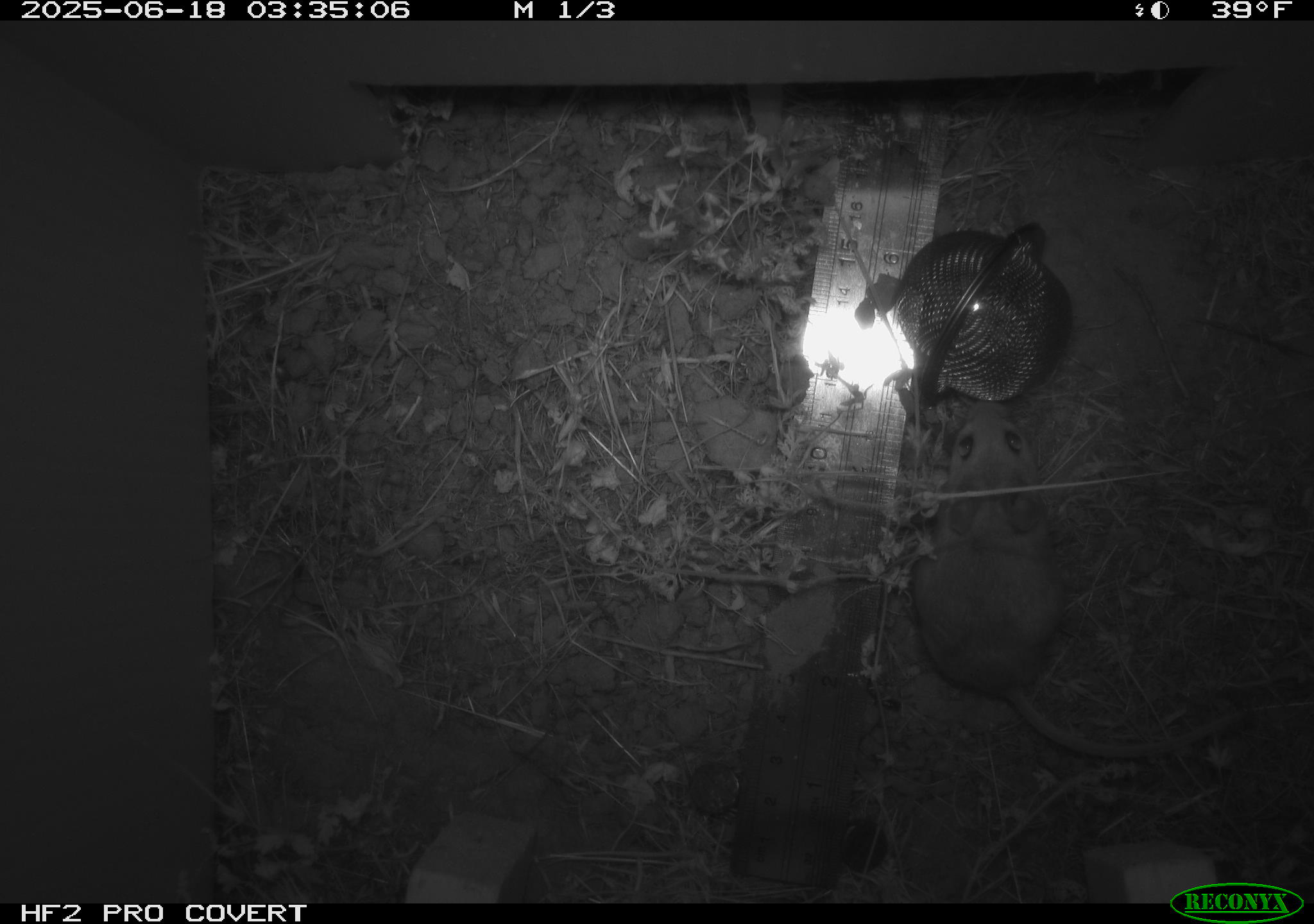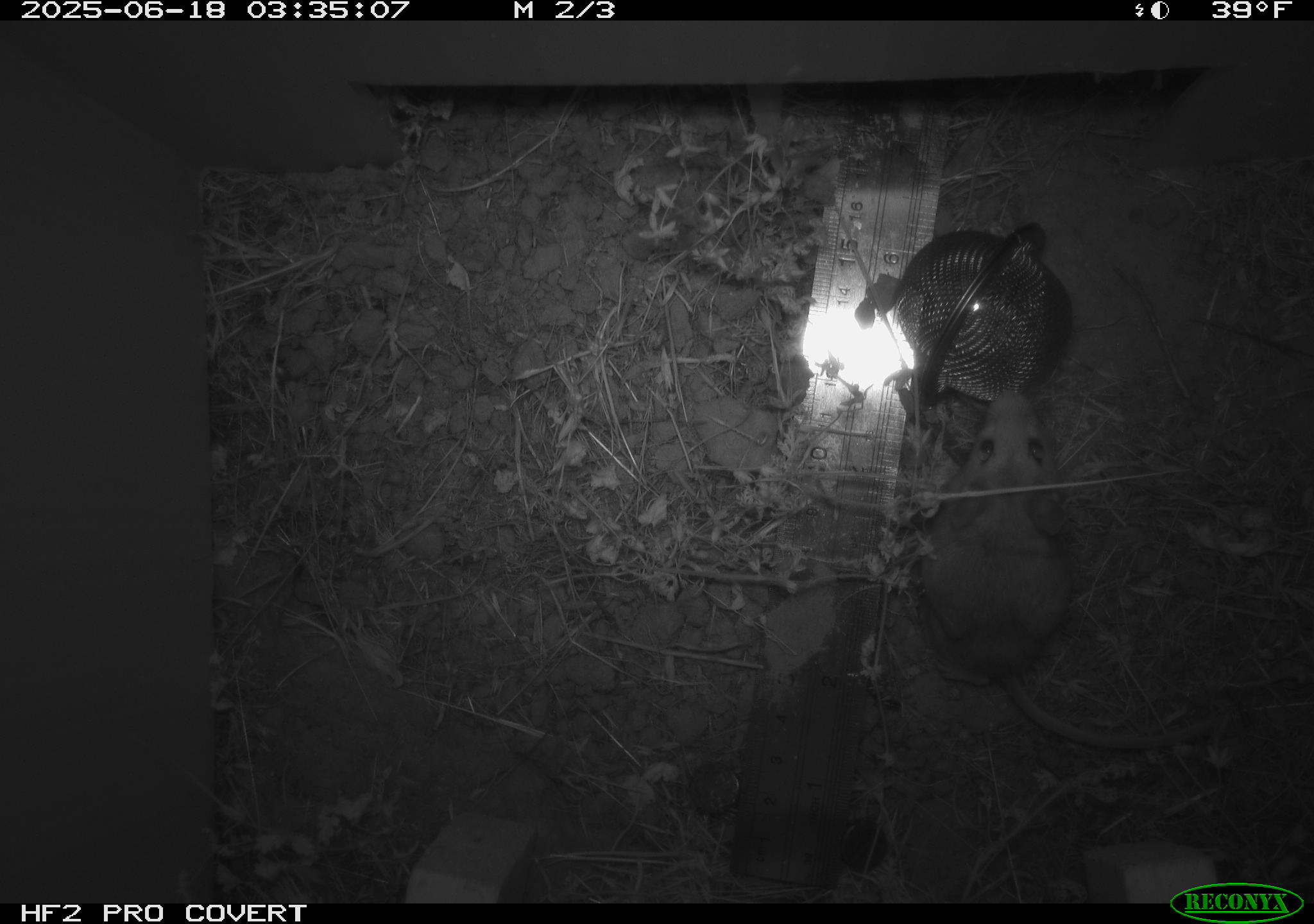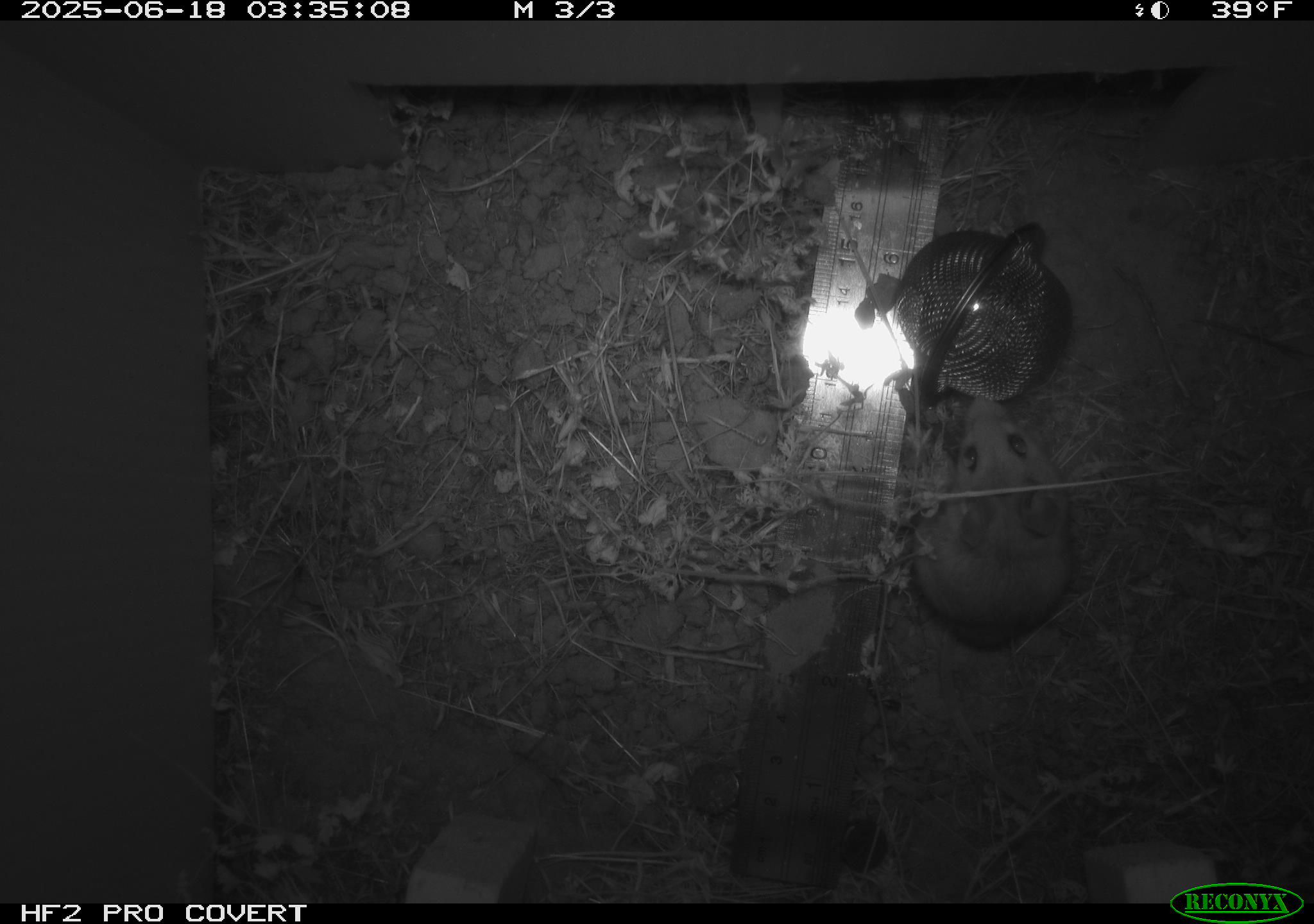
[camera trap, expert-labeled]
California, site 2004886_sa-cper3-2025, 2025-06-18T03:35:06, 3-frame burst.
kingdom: Animalia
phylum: Chordata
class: Mammalia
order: Rodentia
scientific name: Rodentia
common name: rodent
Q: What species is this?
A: Rodent (Rodentia).